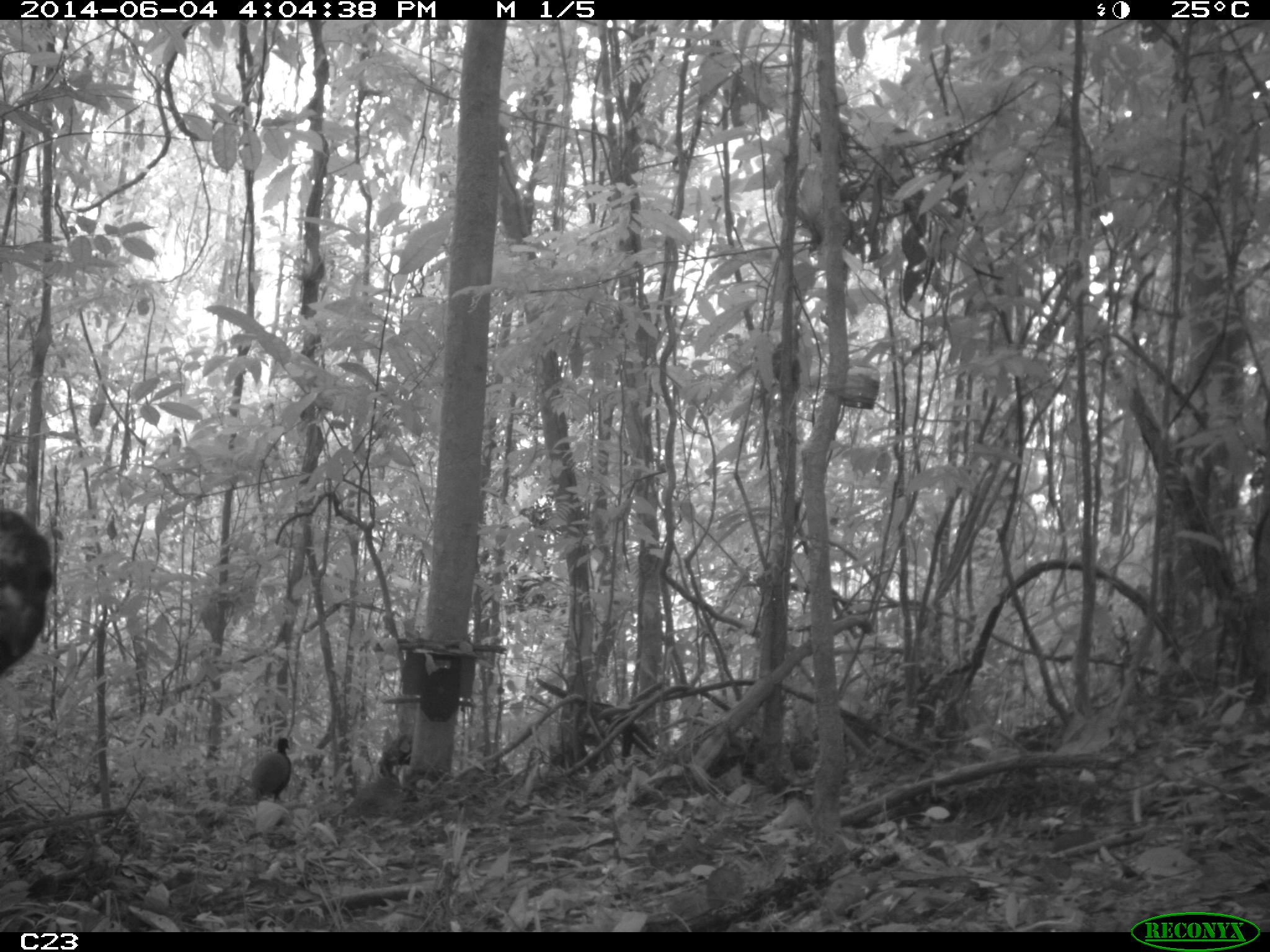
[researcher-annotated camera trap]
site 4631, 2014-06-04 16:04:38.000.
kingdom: Animalia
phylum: Chordata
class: Aves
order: Gruiformes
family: Psophiidae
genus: Psophia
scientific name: Psophia crepitans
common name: gray-winged trumpeter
Psophia crepitans (gray-winged trumpeter), count 5, age adult.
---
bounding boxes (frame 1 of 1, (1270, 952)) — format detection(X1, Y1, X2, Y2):
psophia crepitans: detection(0, 503, 54, 682); detection(247, 736, 292, 803)